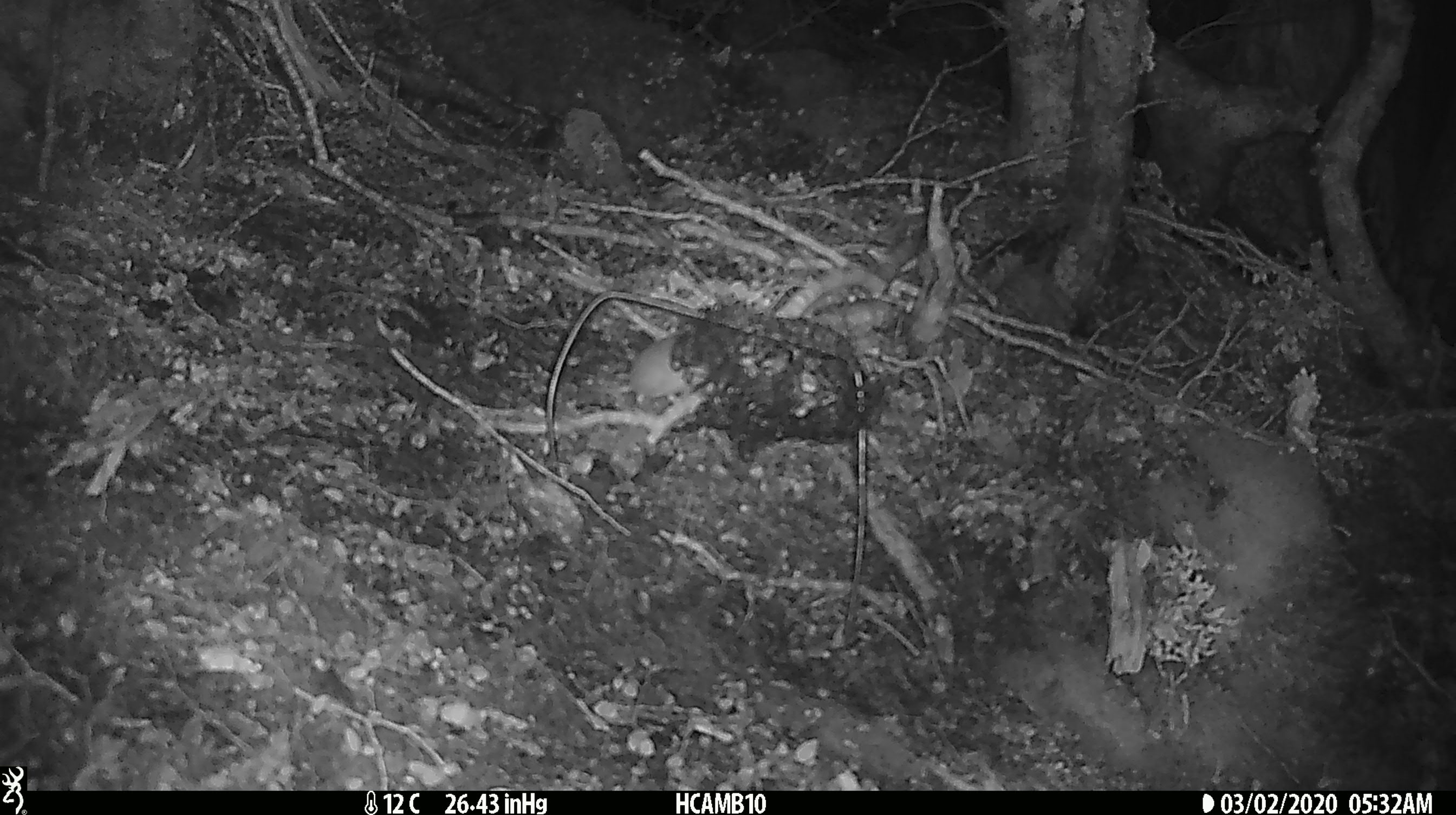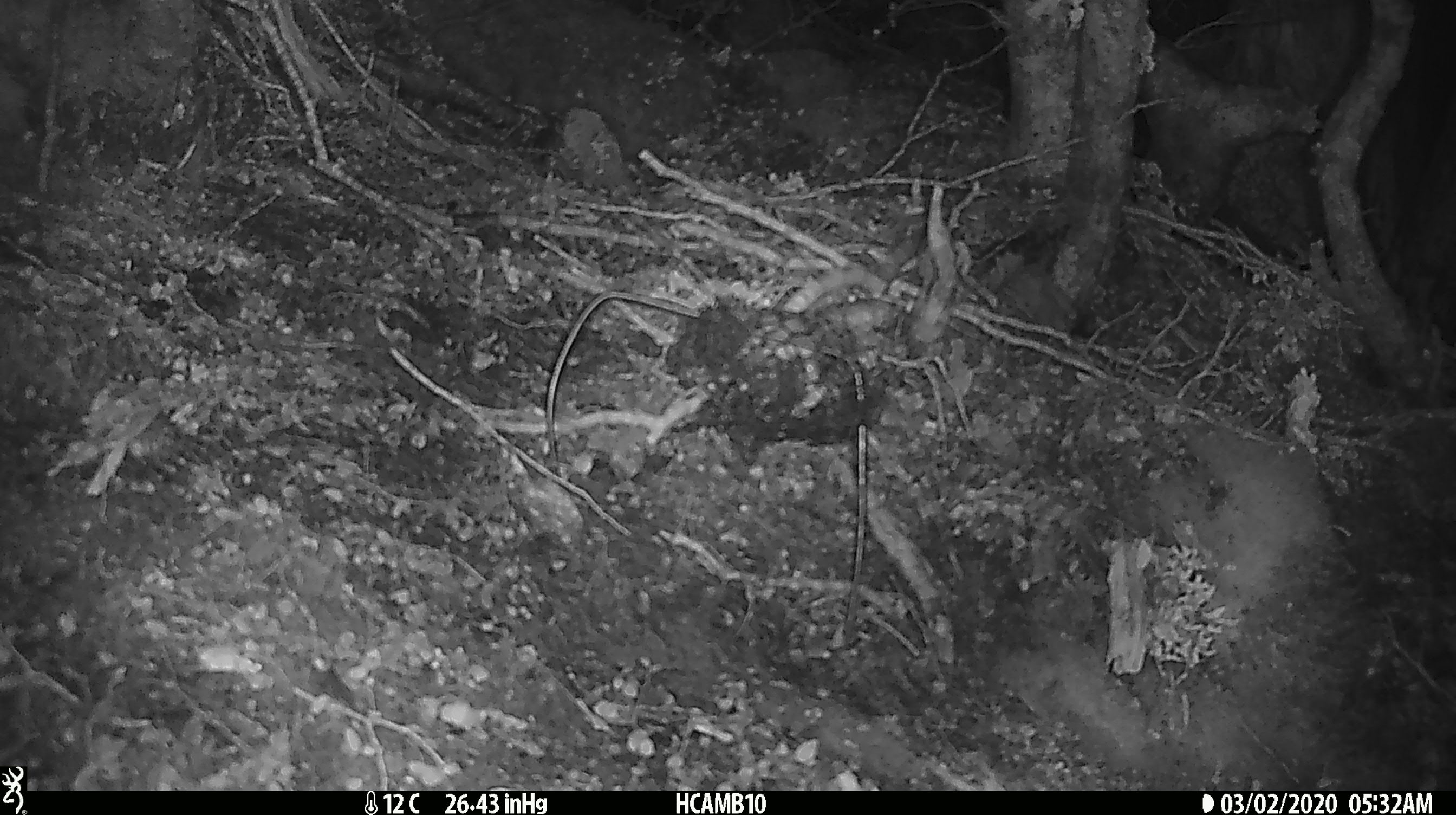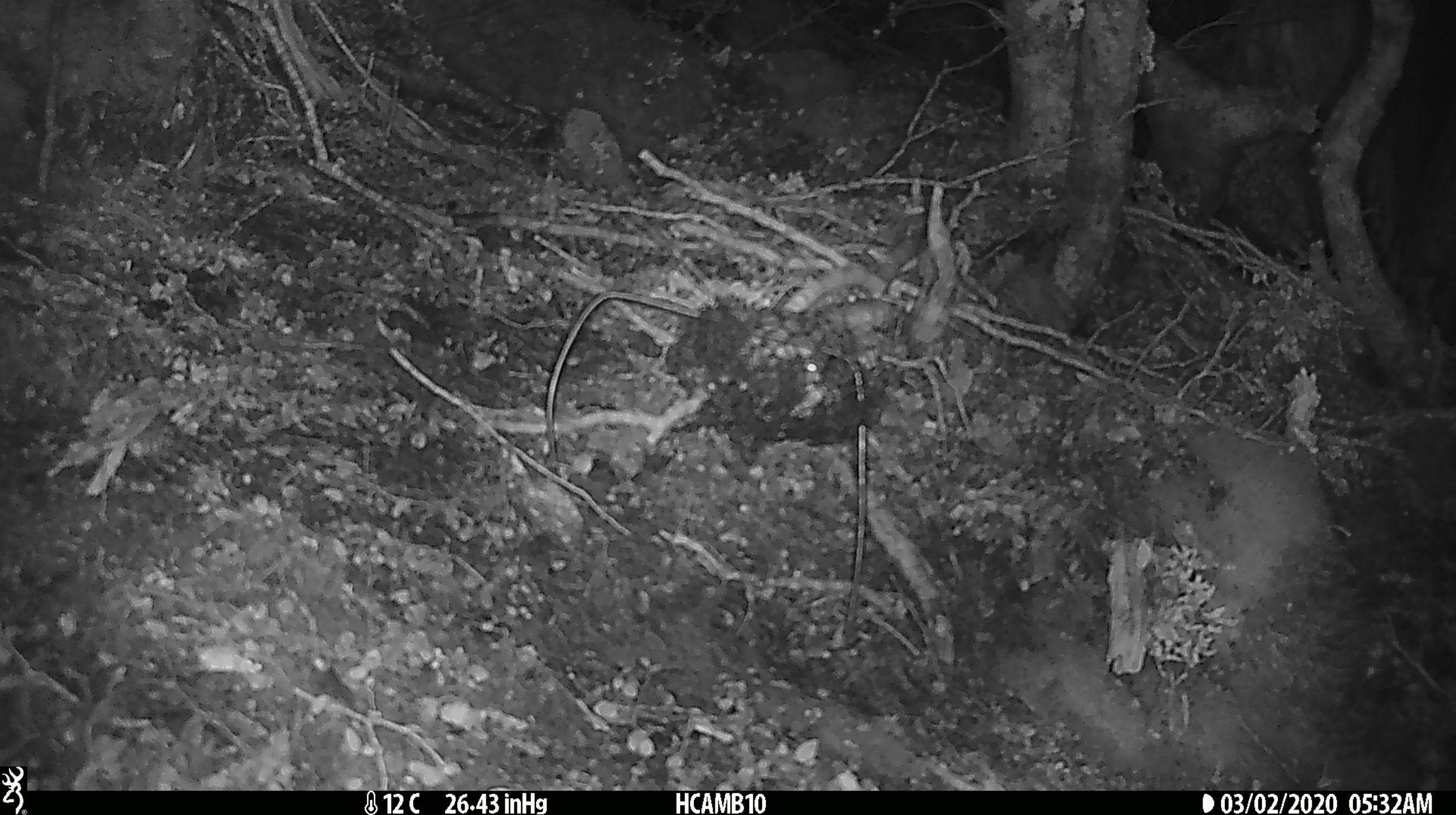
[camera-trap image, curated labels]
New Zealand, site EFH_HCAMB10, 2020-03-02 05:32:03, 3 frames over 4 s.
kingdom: Animalia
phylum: Chordata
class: Mammalia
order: Rodentia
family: Muridae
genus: Mus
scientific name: Mus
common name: mouse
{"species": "mouse (Mus)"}